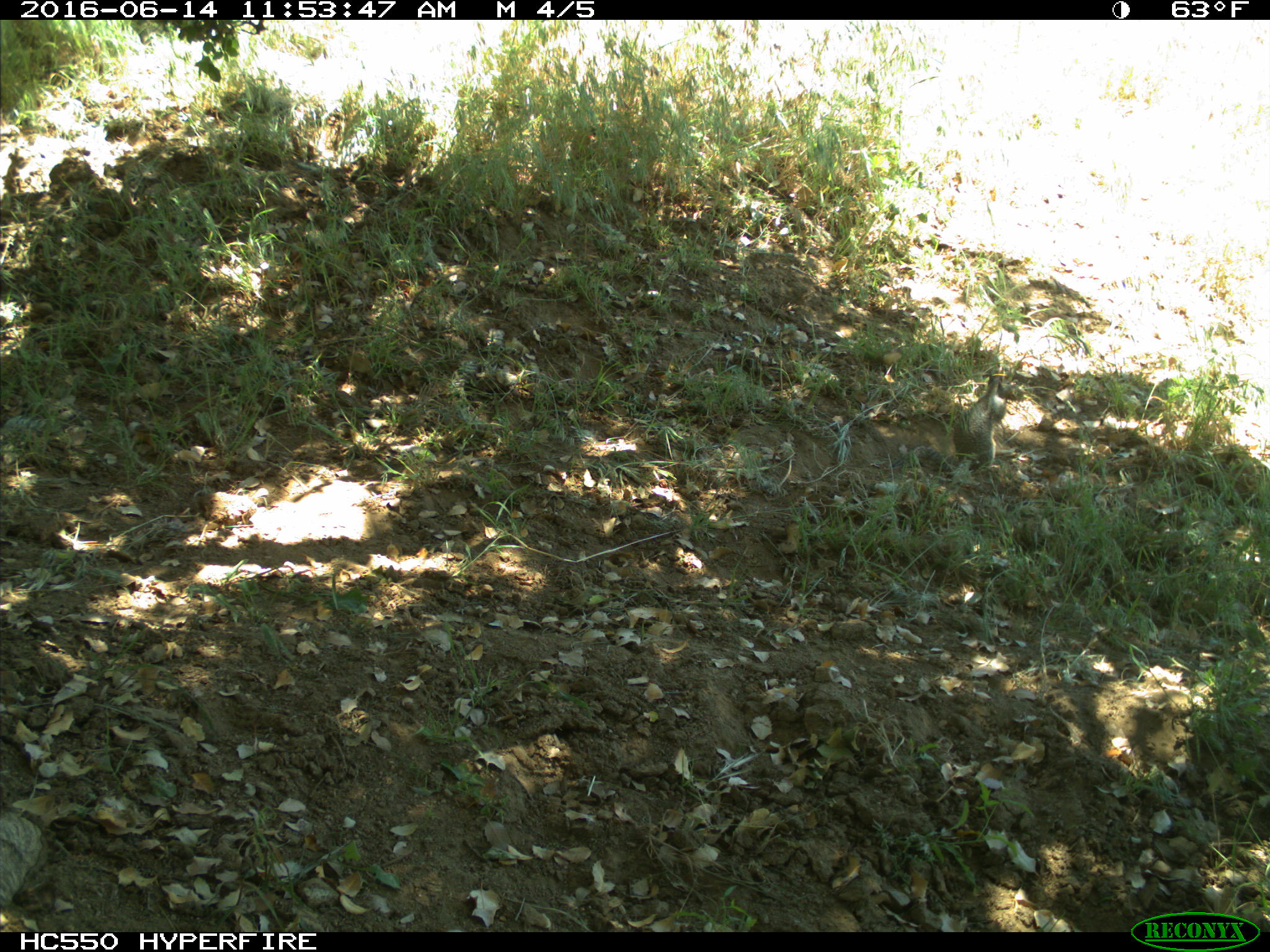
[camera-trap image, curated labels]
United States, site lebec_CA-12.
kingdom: Animalia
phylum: Chordata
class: Mammalia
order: Rodentia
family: Sciuridae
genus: Otospermophilus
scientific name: Otospermophilus beecheyi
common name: california ground squirrel